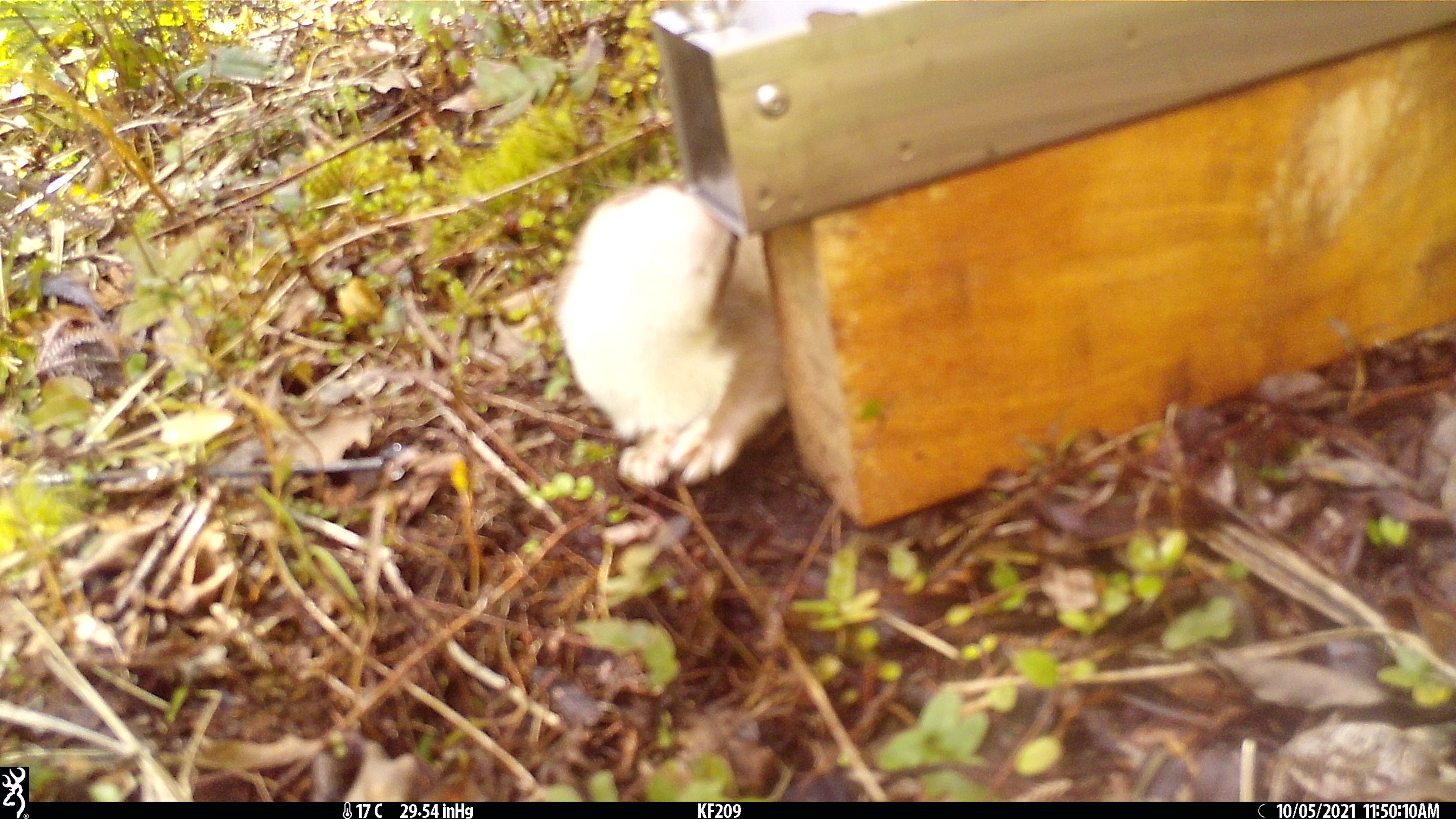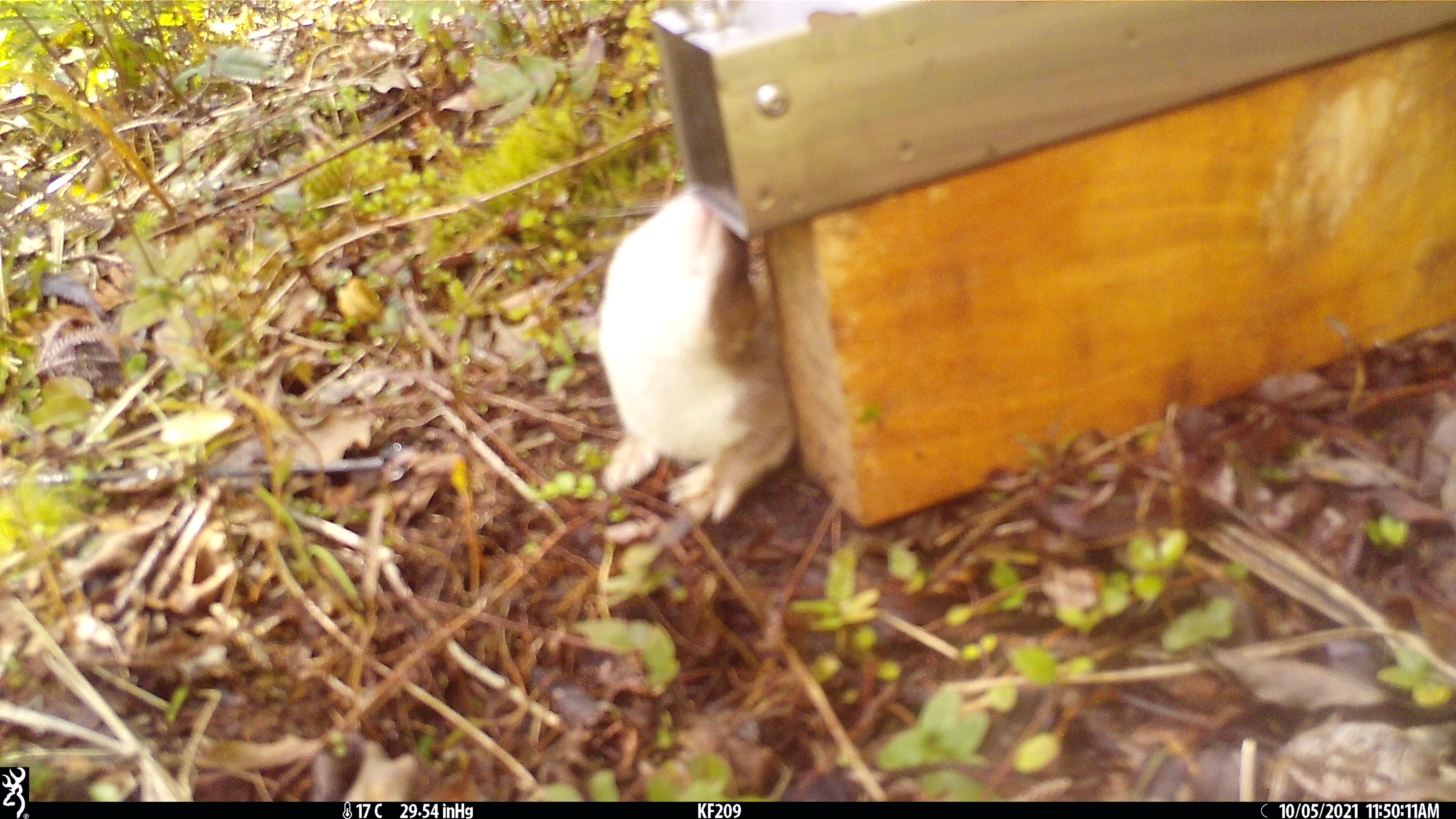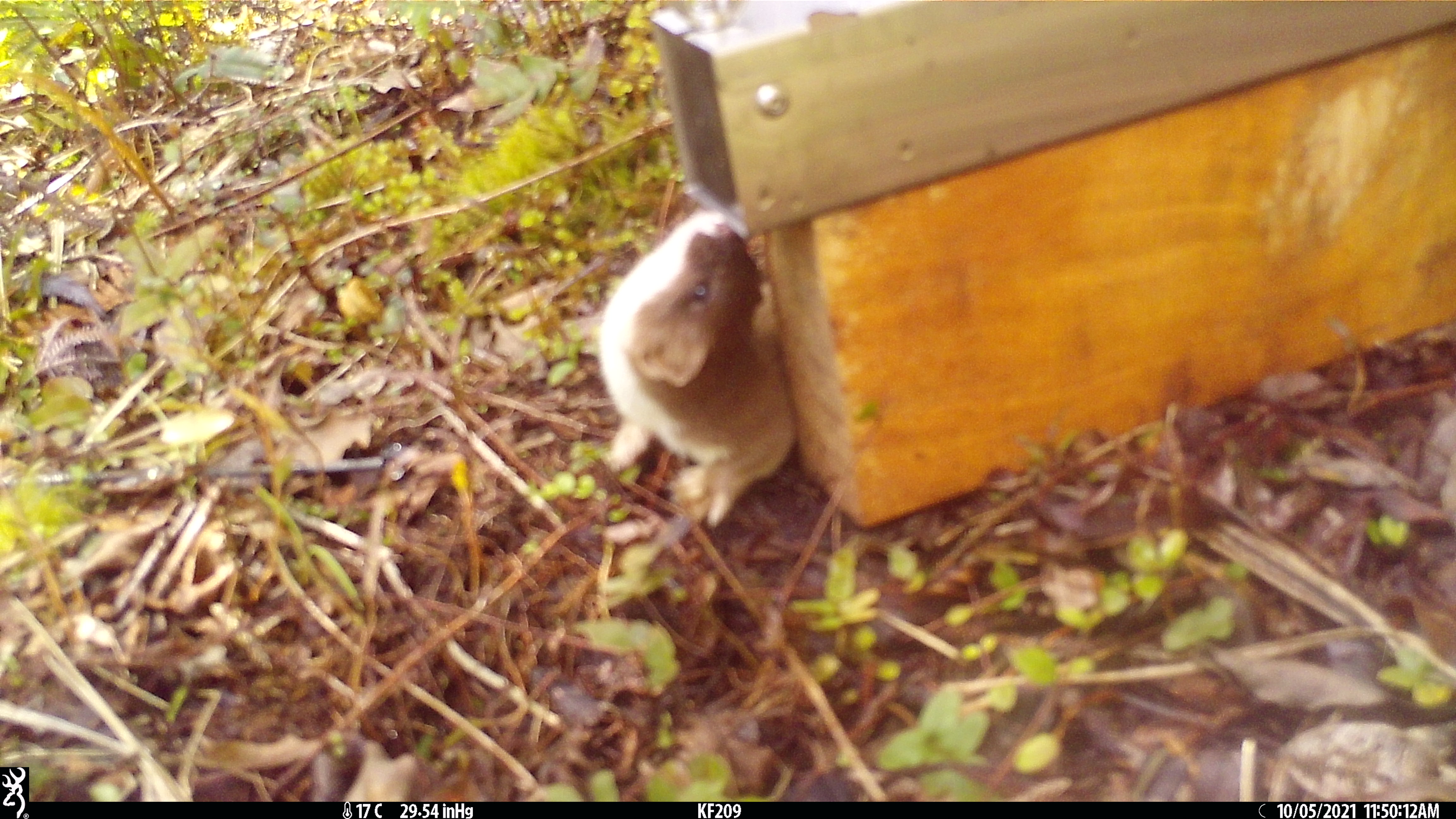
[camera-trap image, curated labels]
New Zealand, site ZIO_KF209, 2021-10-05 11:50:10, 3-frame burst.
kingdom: Animalia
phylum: Chordata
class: Mammalia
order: Carnivora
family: Mustelidae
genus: Mustela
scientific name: Mustela erminea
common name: stoat